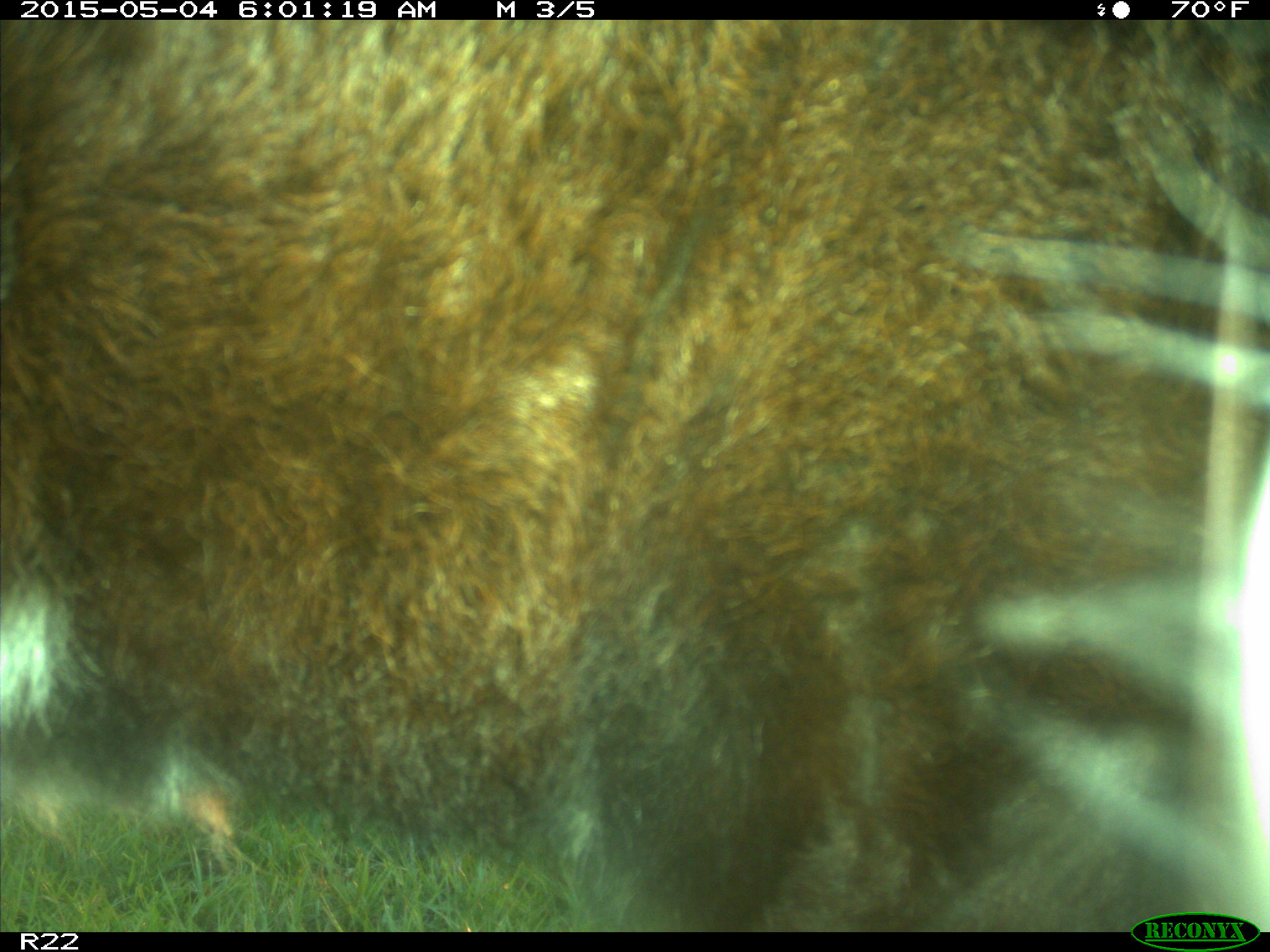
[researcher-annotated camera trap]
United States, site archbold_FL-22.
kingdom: Animalia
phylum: Chordata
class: Mammalia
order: Artiodactyla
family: Bovidae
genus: Bos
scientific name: Bos taurus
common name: domestic cow